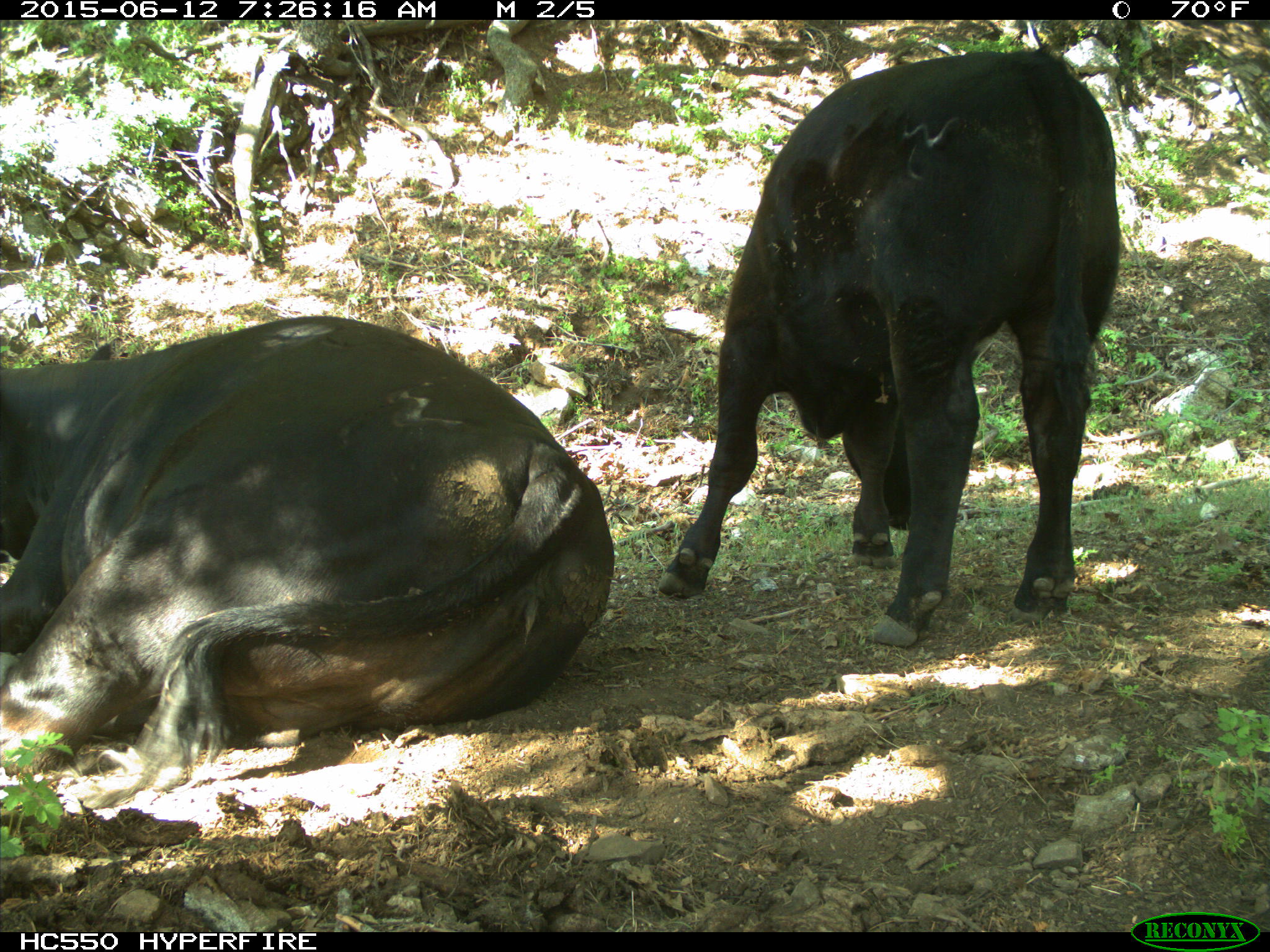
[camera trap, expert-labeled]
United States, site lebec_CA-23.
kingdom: Animalia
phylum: Chordata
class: Mammalia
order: Artiodactyla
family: Bovidae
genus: Bos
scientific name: Bos taurus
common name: domestic cow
Bos taurus (domestic cow).